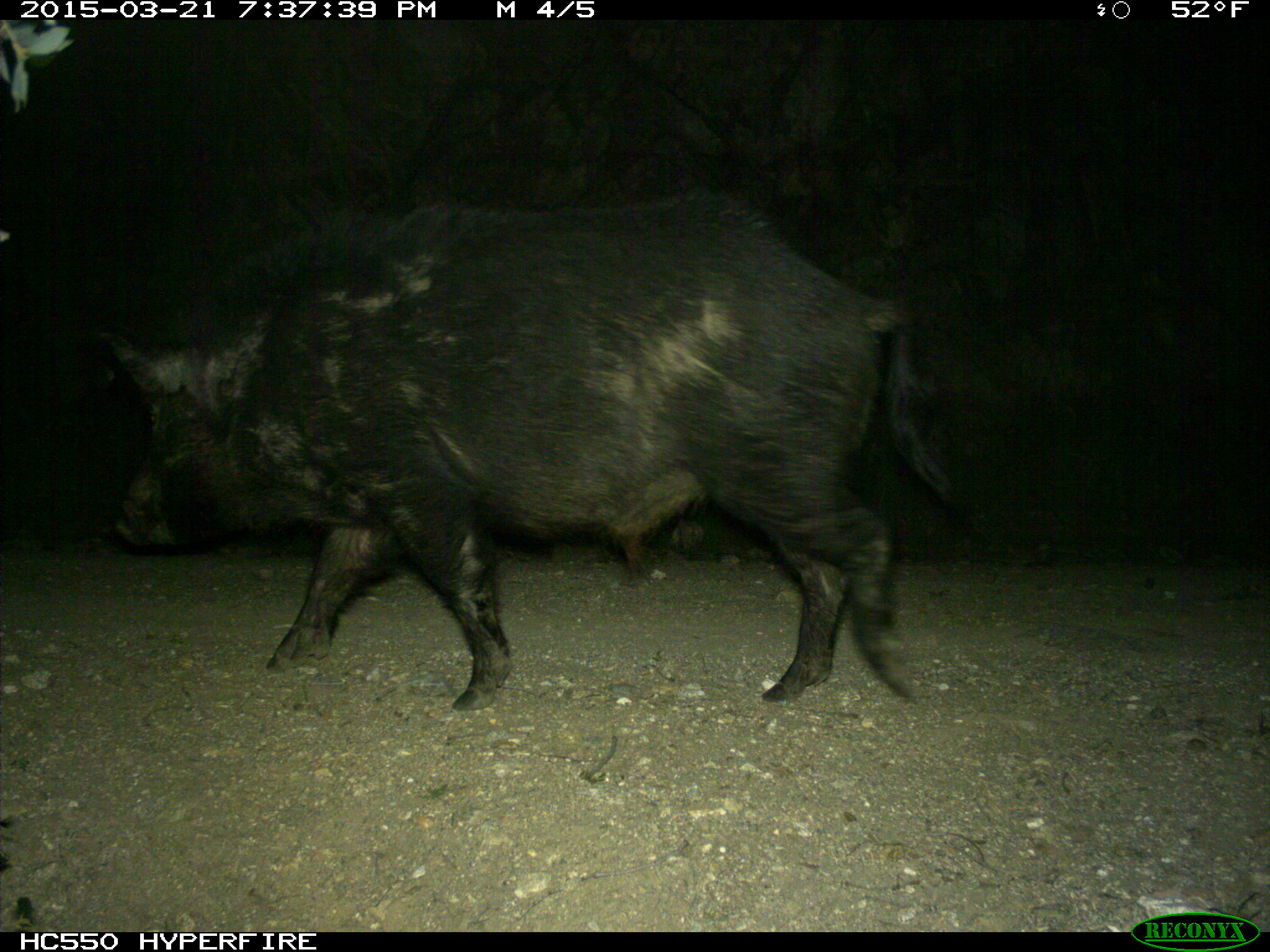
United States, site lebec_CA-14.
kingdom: Animalia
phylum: Chordata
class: Mammalia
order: Artiodactyla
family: Suidae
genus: Sus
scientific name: Sus scrofa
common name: wild boar